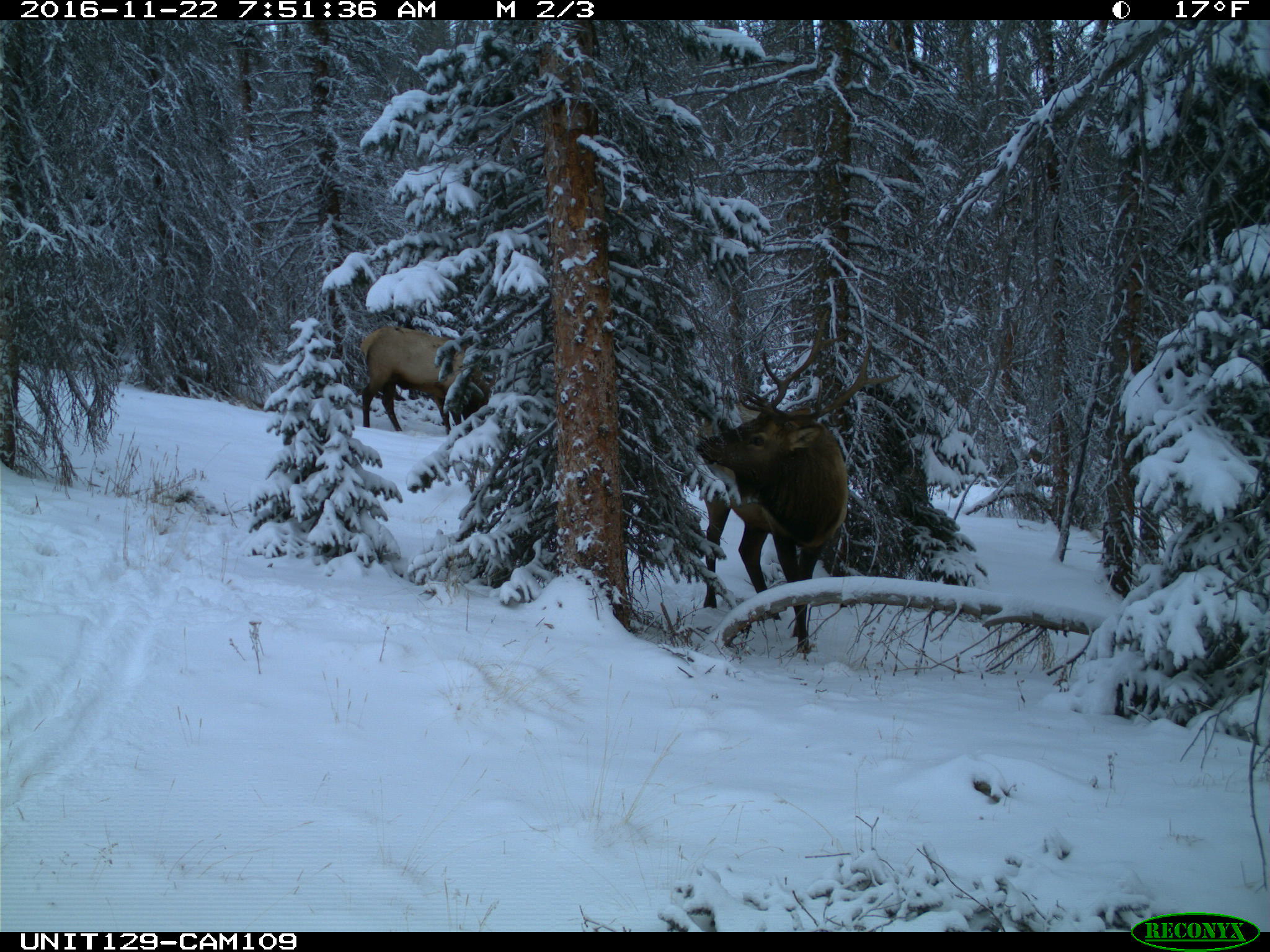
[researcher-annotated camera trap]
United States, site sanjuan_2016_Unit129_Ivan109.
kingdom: Animalia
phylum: Chordata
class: Mammalia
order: Artiodactyla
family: Cervidae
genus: Cervus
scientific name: Cervus elaphus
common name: red deer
Cervus elaphus (red deer).